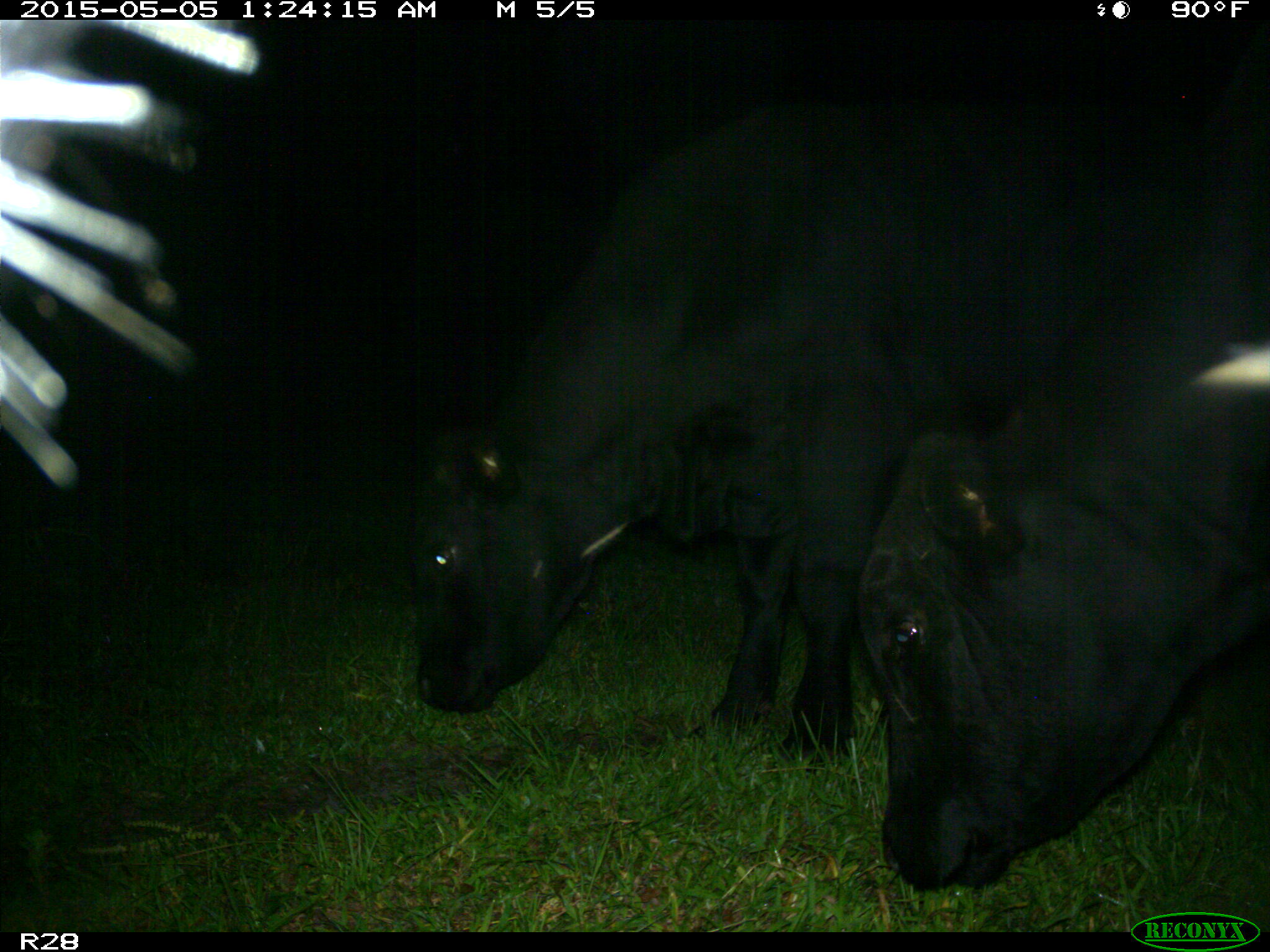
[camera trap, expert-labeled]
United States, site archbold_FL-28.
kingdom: Animalia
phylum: Chordata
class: Mammalia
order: Artiodactyla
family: Bovidae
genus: Bos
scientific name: Bos taurus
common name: domestic cow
Bos taurus (domestic cow).